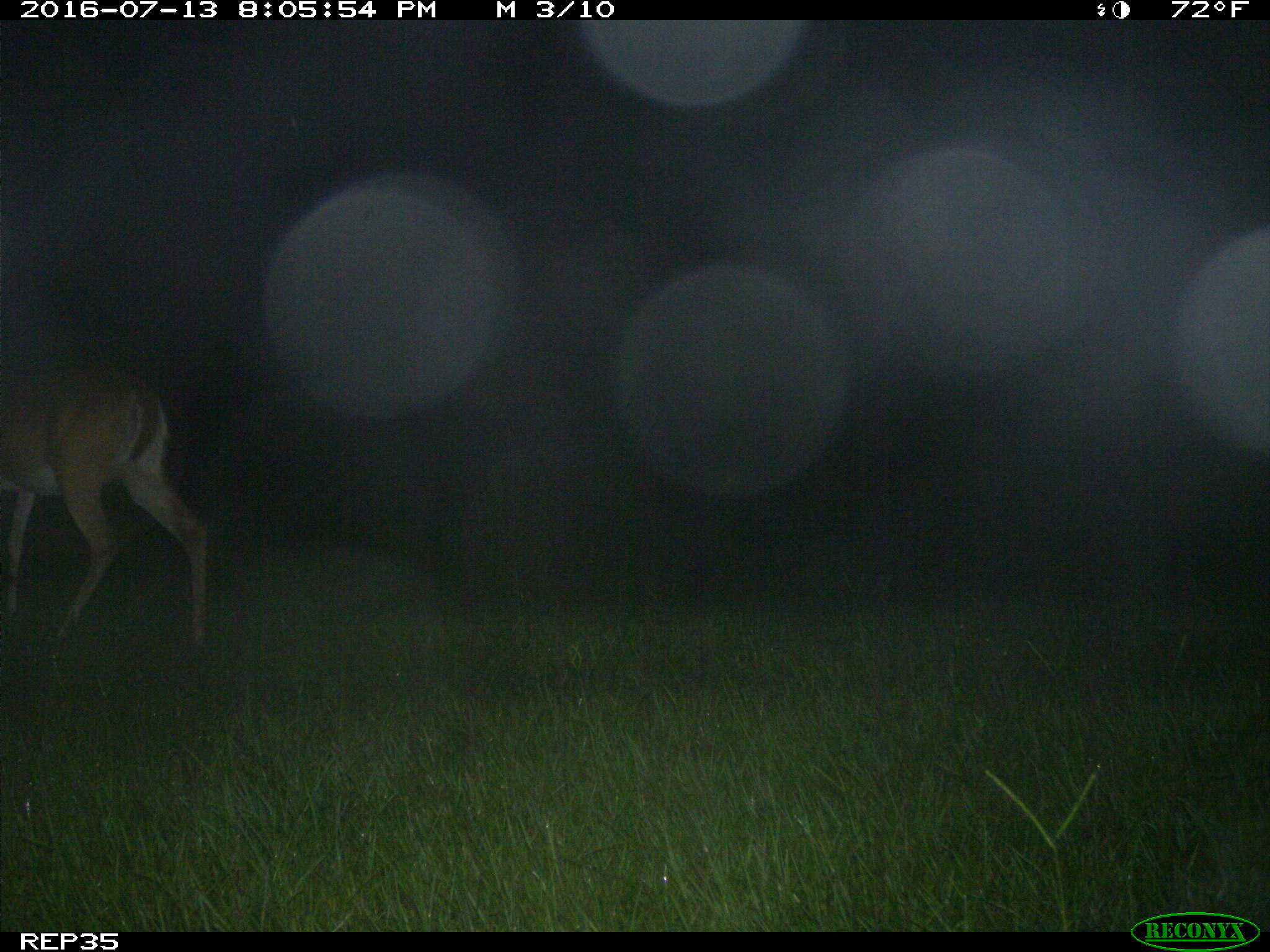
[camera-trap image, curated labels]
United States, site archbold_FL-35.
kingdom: Animalia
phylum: Chordata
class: Mammalia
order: Artiodactyla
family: Cervidae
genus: Odocoileus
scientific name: Odocoileus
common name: deer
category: unidentified deer